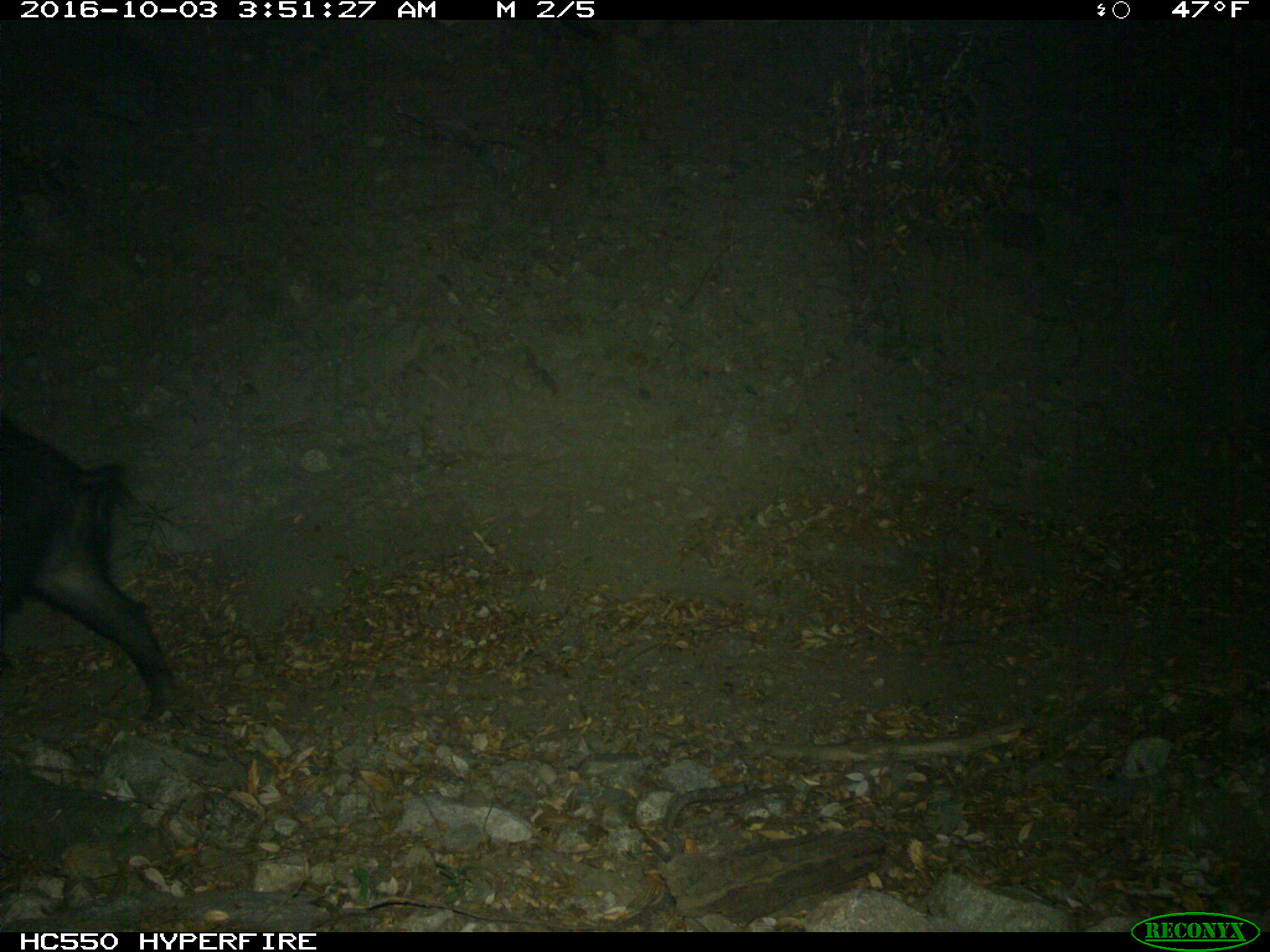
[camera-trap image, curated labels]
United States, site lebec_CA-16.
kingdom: Animalia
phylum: Chordata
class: Mammalia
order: Artiodactyla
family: Suidae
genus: Sus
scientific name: Sus scrofa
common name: wild boar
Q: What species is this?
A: Sus scrofa (wild boar).